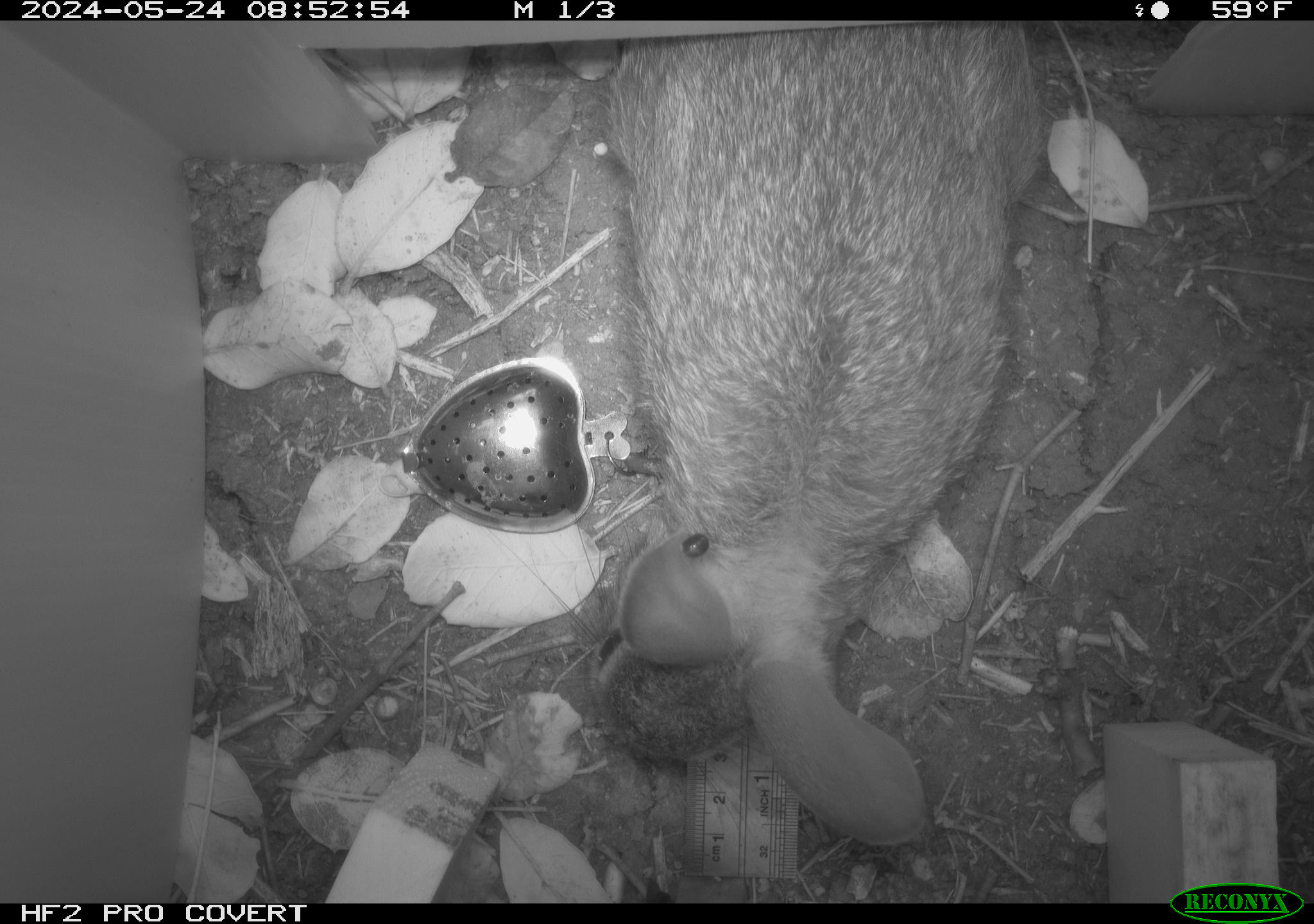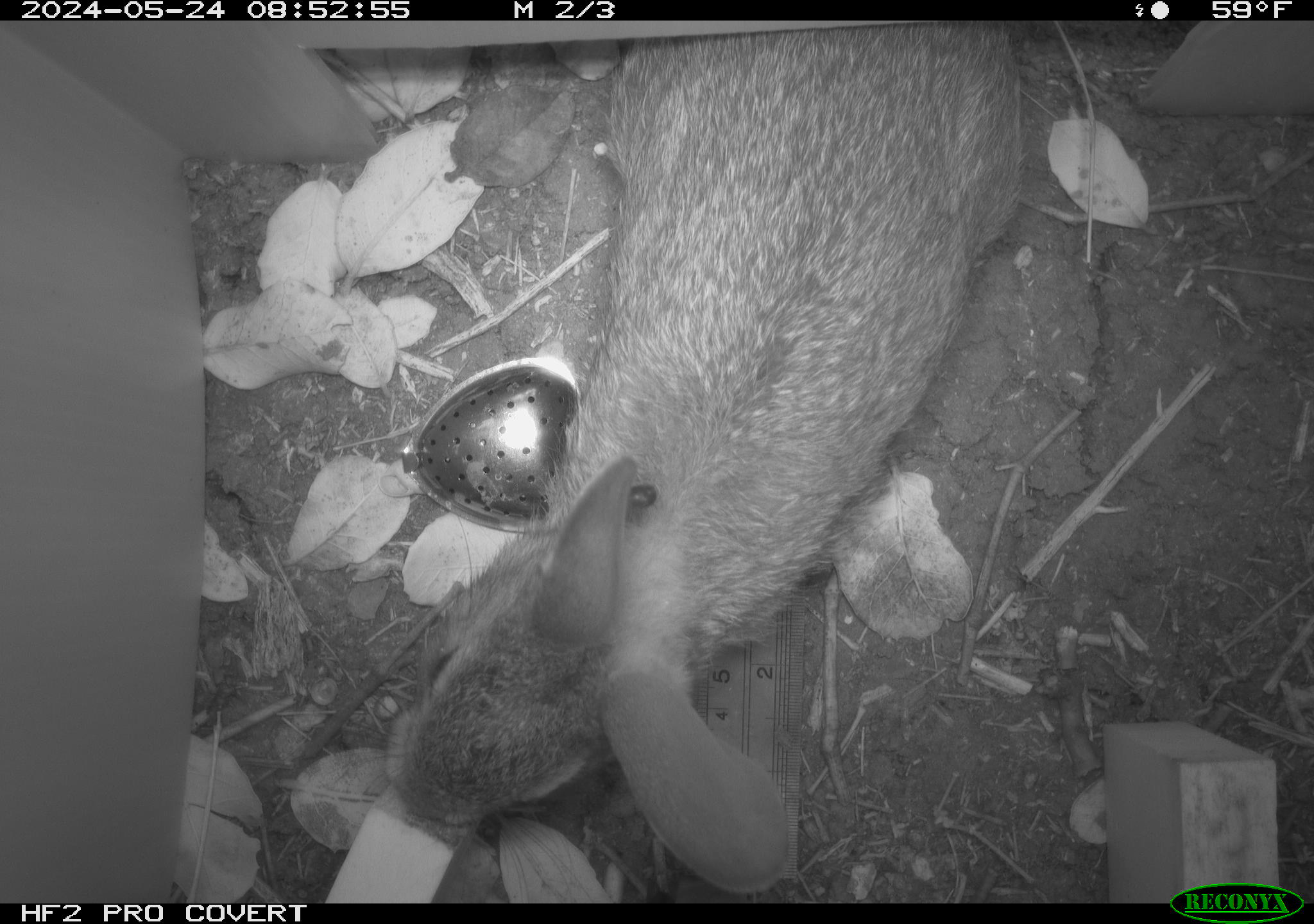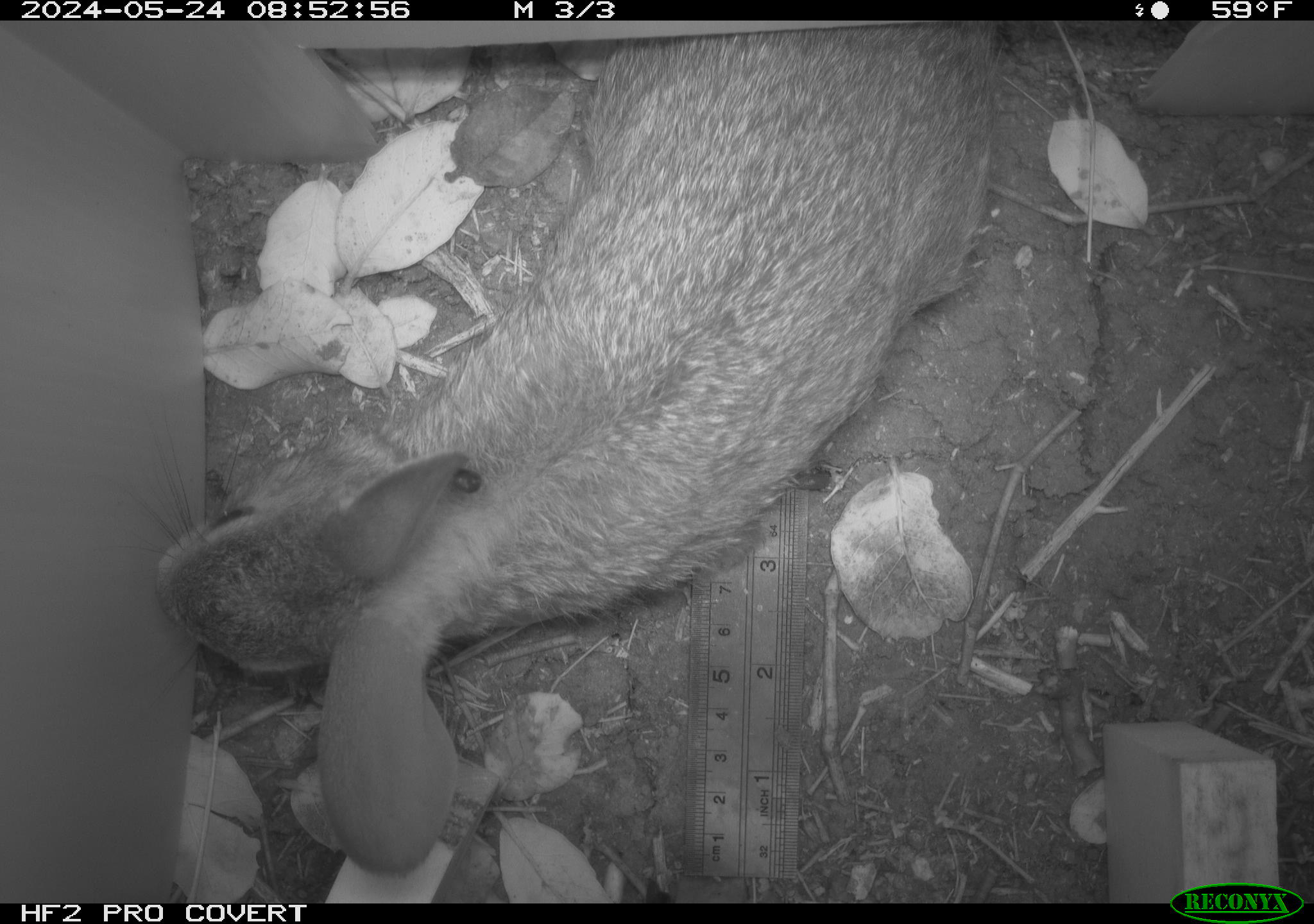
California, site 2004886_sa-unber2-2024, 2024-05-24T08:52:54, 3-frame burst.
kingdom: Animalia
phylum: Chordata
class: Mammalia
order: Lagomorpha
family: Leporidae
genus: Sylvilagus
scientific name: Sylvilagus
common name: cottontail rabbits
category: sylvilagus species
Sylvilagus species (cottontail rabbits) (Sylvilagus).